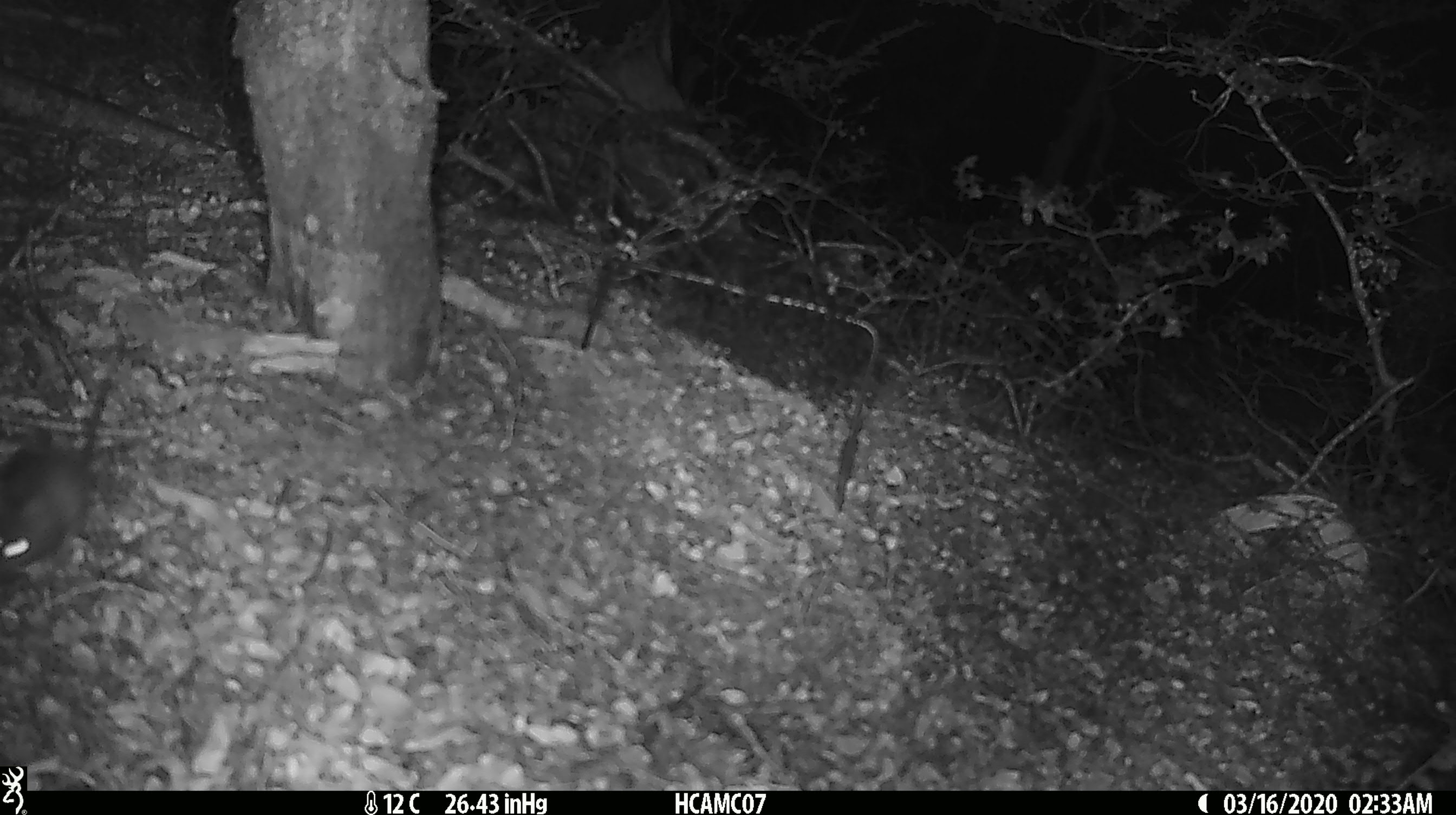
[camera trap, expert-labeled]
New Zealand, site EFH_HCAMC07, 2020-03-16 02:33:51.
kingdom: Animalia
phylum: Chordata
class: Mammalia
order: Rodentia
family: Muridae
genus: Mus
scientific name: Mus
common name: mouse